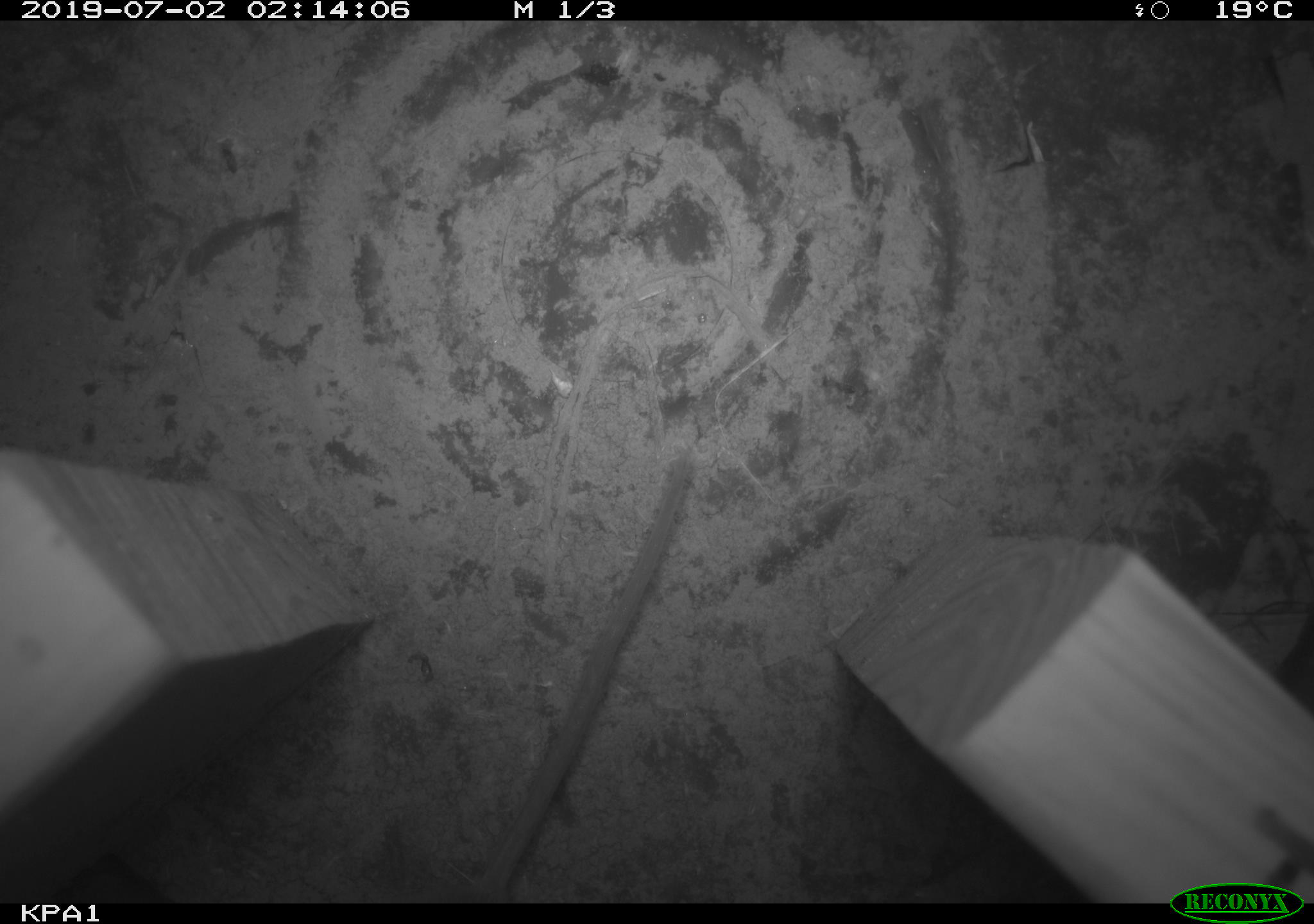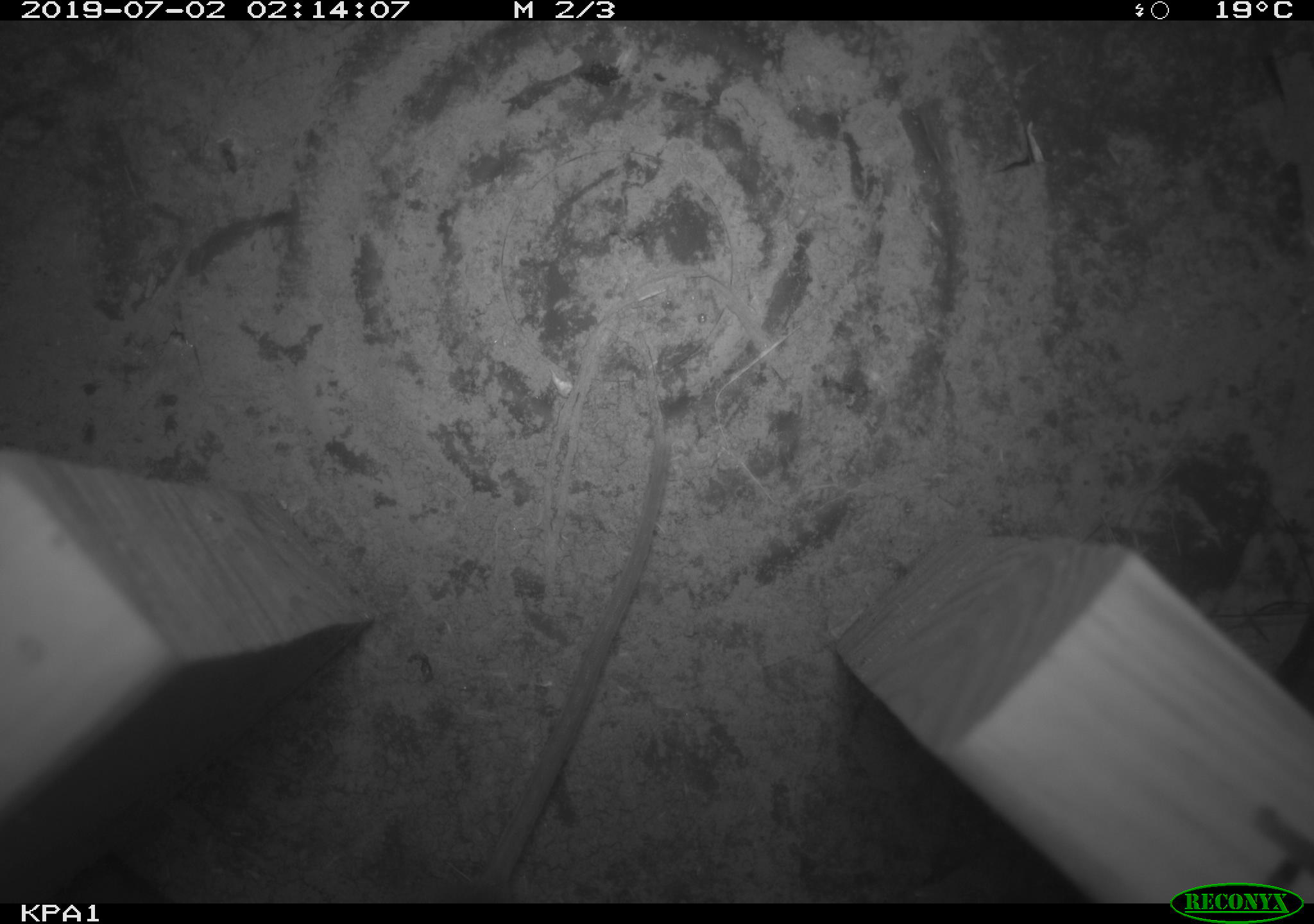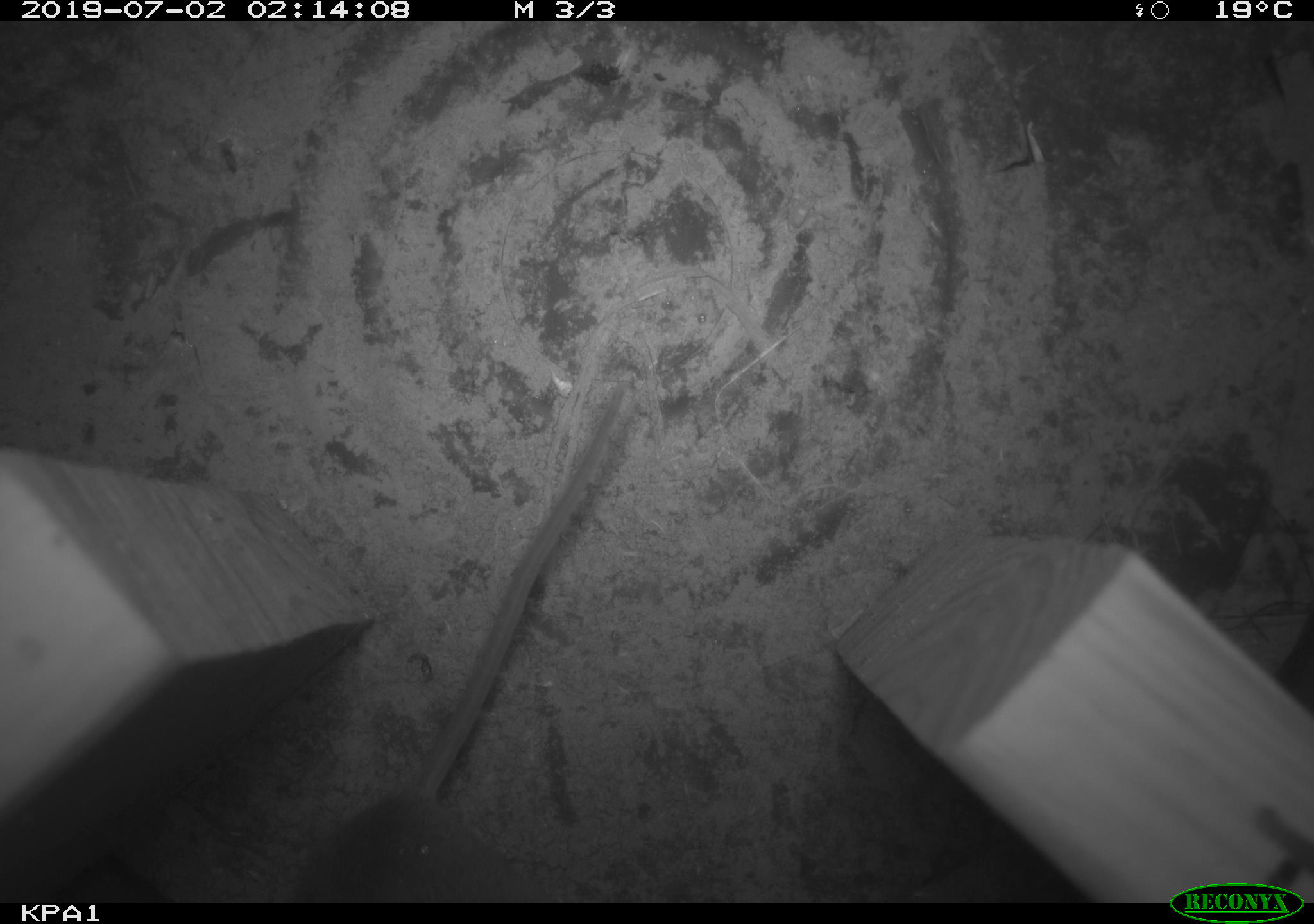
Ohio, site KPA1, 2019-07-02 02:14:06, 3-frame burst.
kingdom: Animalia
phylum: Chordata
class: Mammalia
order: Rodentia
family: Cricetidae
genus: Peromyscus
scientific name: Peromyscus leucopus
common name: white-footed mouse